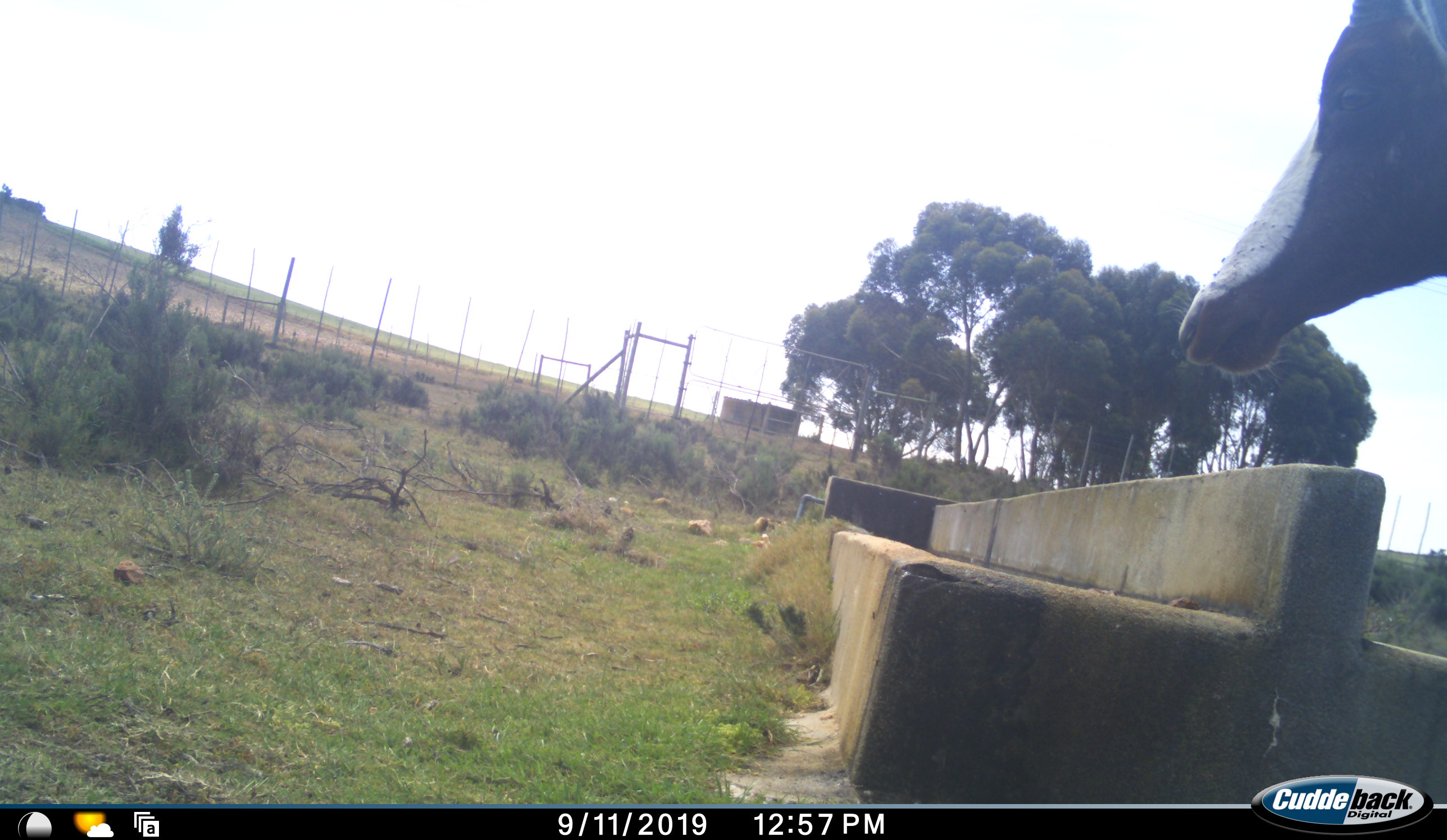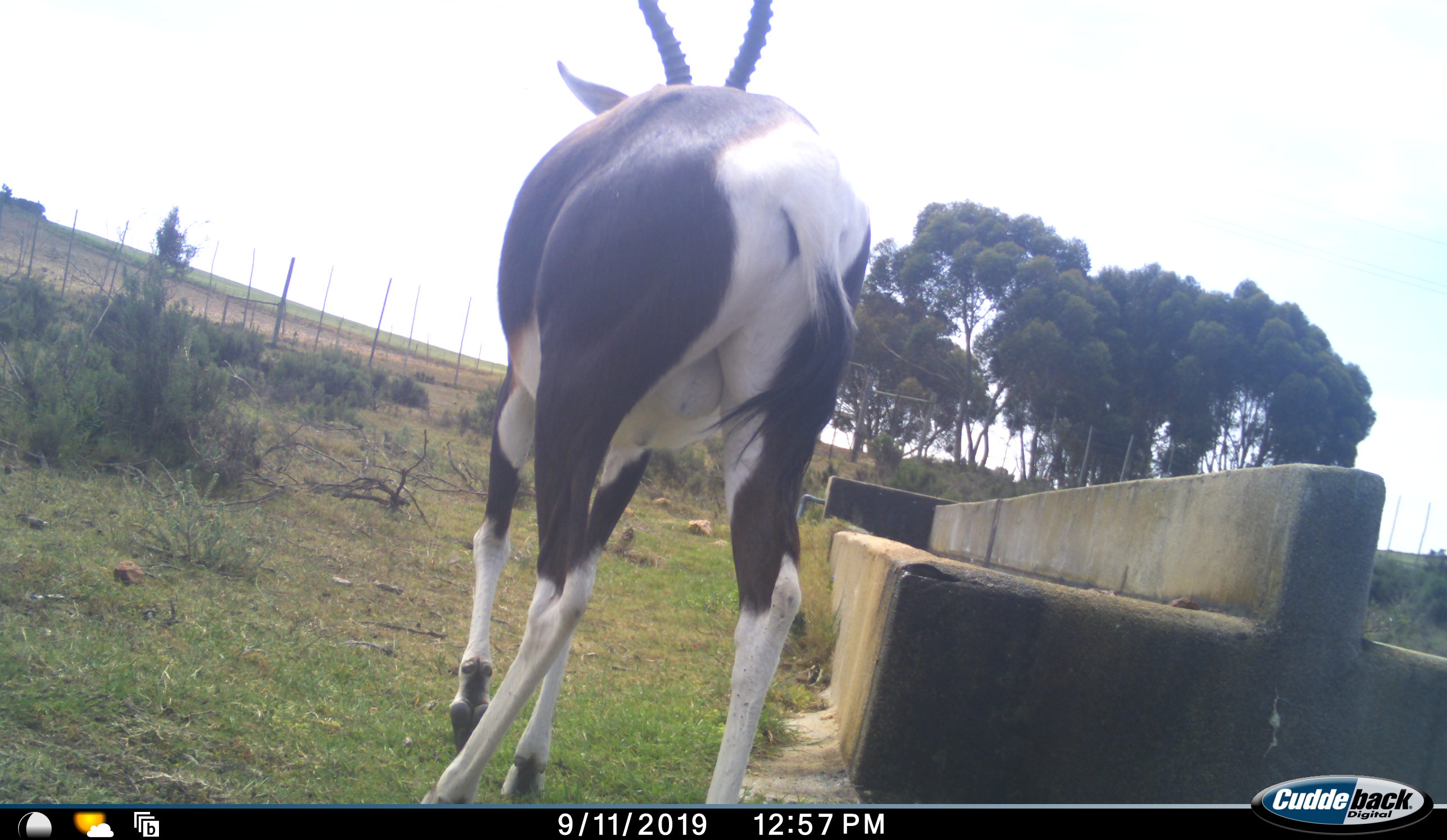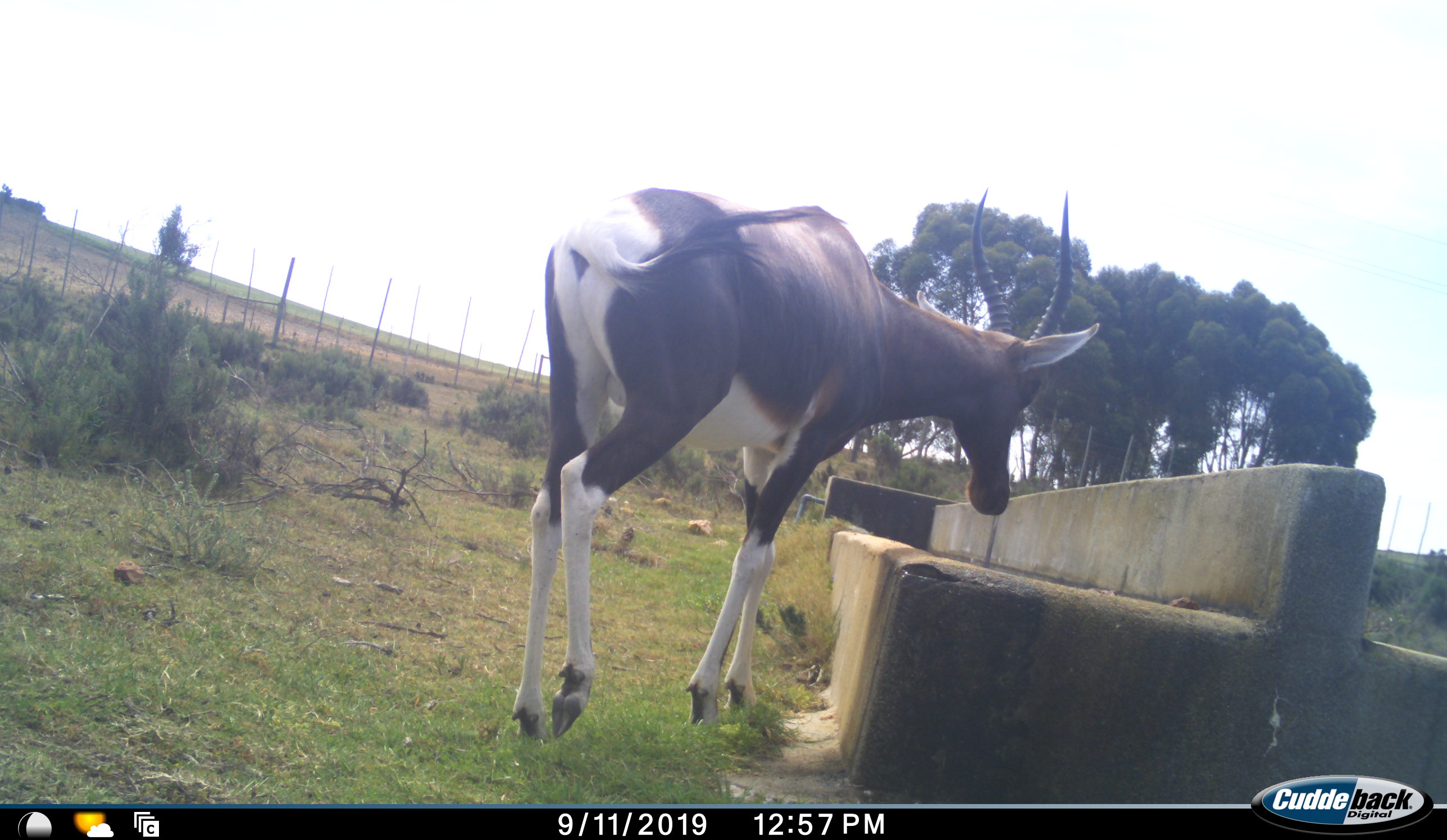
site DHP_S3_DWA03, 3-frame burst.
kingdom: Animalia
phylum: Chordata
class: Mammalia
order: Artiodactyla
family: Bovidae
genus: Damaliscus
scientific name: Damaliscus pygargus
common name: bontebok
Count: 1.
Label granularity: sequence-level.